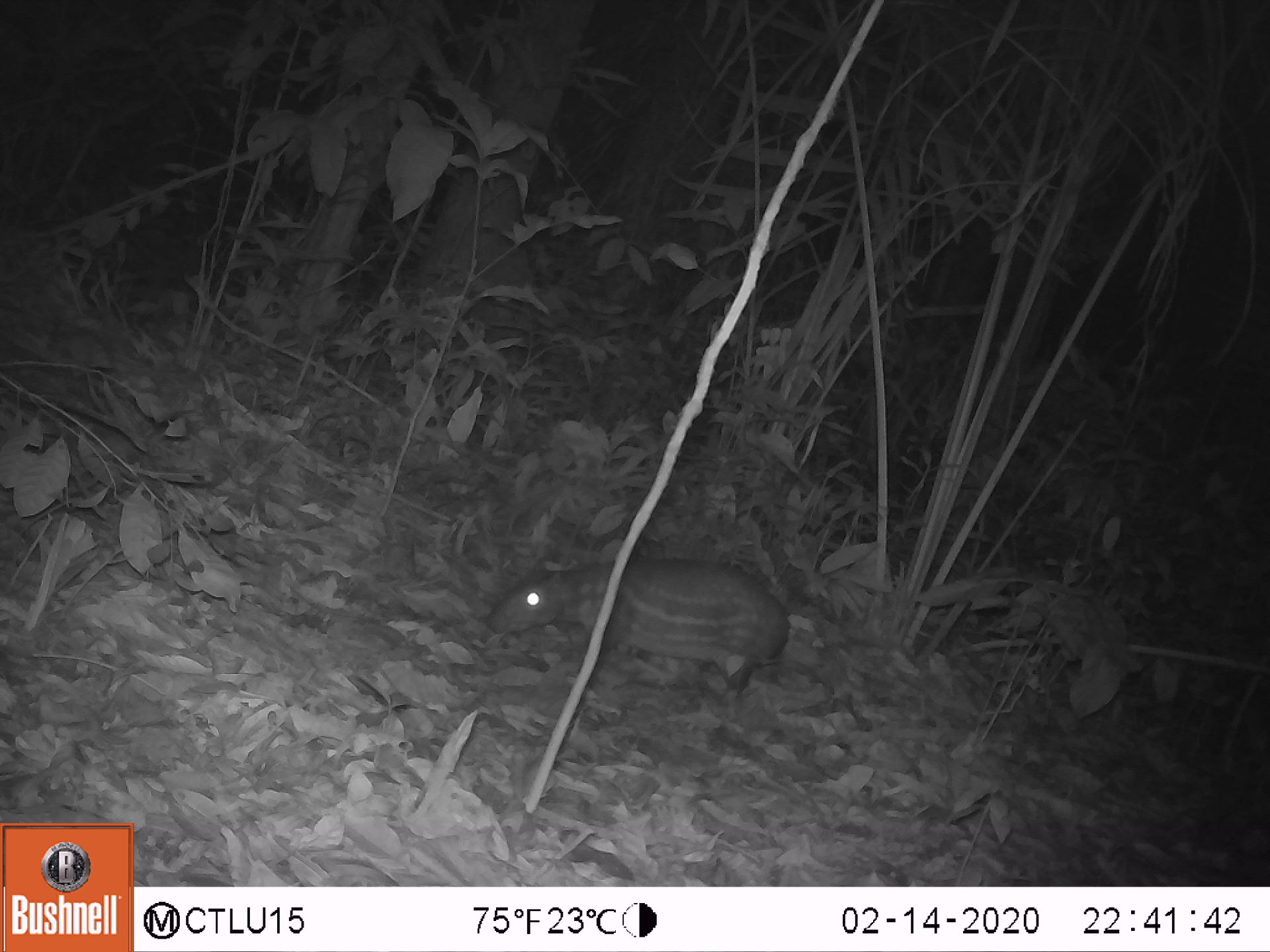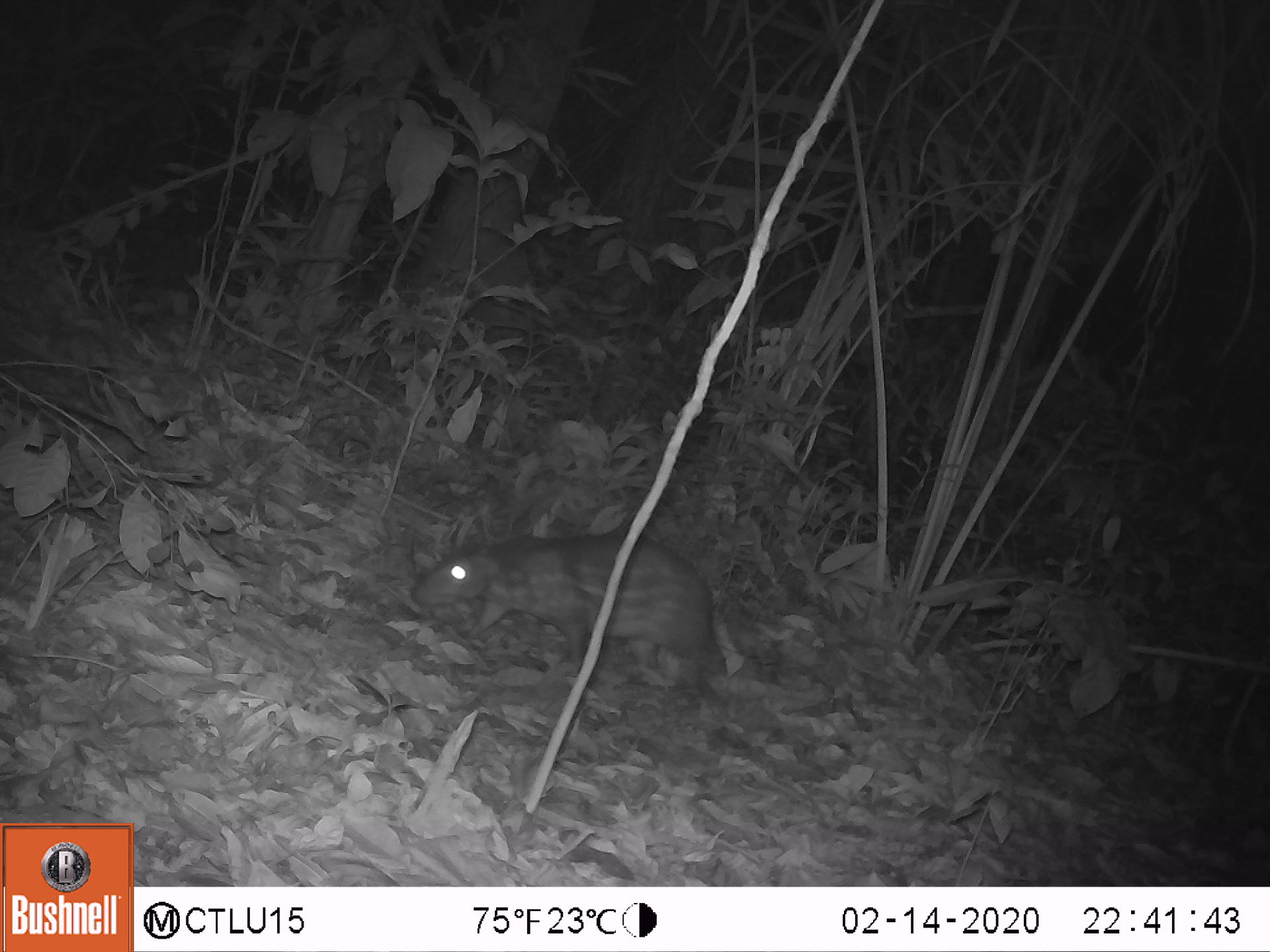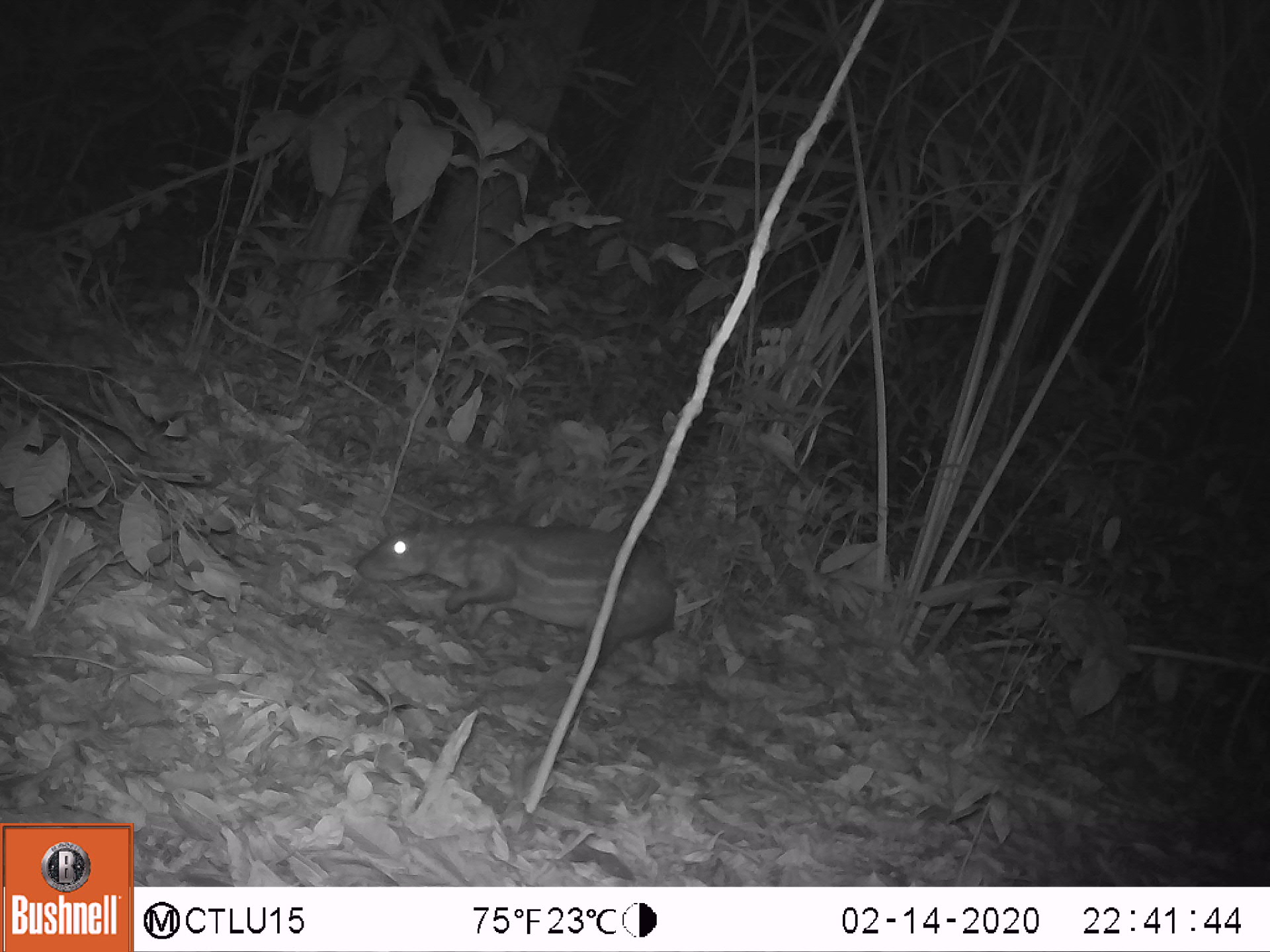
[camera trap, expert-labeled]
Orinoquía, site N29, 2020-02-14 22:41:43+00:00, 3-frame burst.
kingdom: Animalia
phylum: Chordata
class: Mammalia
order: Rodentia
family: Cuniculidae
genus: Cuniculus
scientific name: Cuniculus paca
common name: spotted paca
Spotted paca (Cuniculus paca).